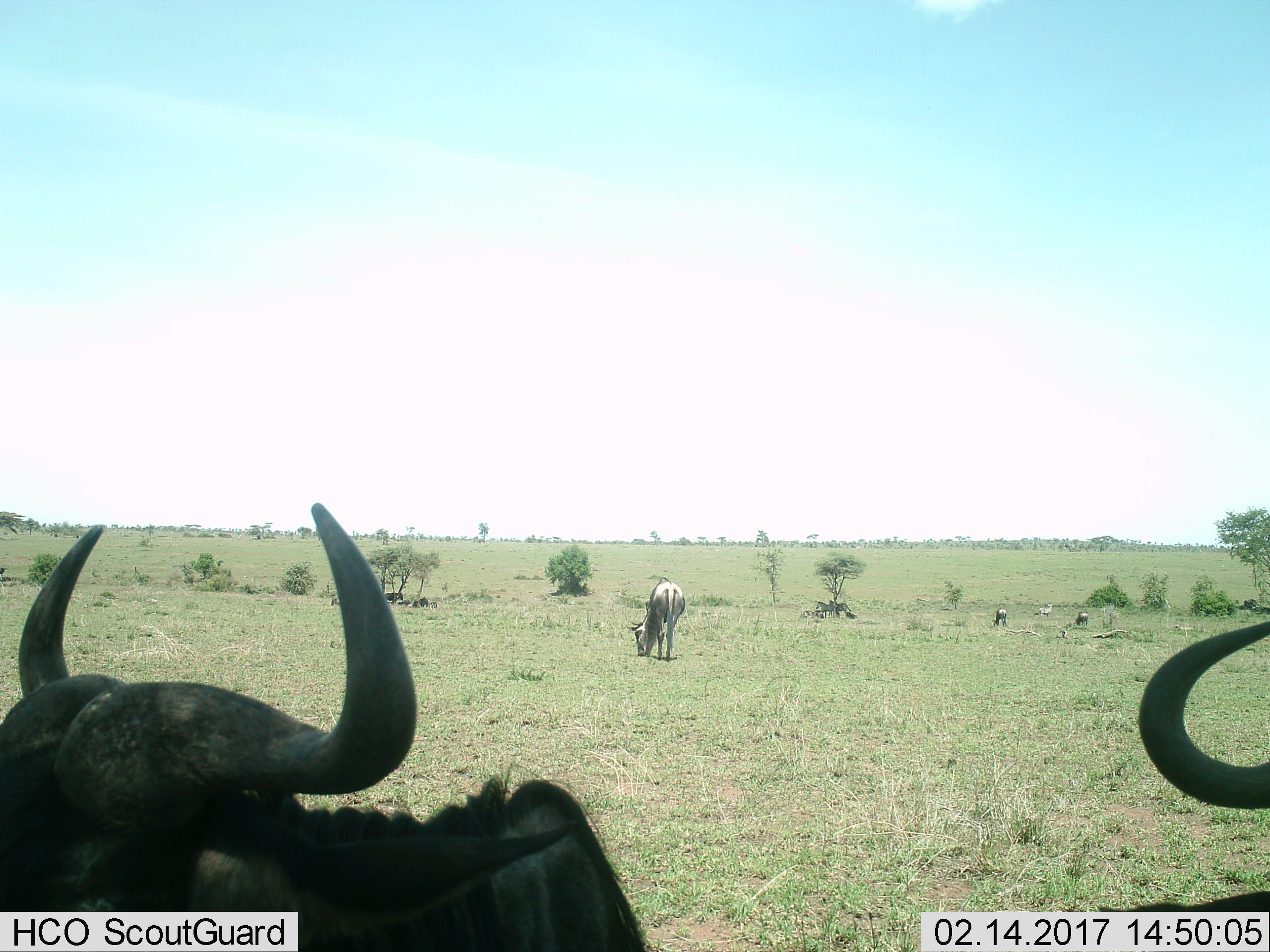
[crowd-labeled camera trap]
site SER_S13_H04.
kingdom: Animalia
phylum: Chordata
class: Mammalia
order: Artiodactyla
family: Bovidae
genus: Connochaetes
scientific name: Connochaetes taurinus taurinus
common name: blue wildebeest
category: wildebeestblue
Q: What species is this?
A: Wildebeestblue (blue wildebeest) (Connochaetes taurinus taurinus).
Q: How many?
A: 6.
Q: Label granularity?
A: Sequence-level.